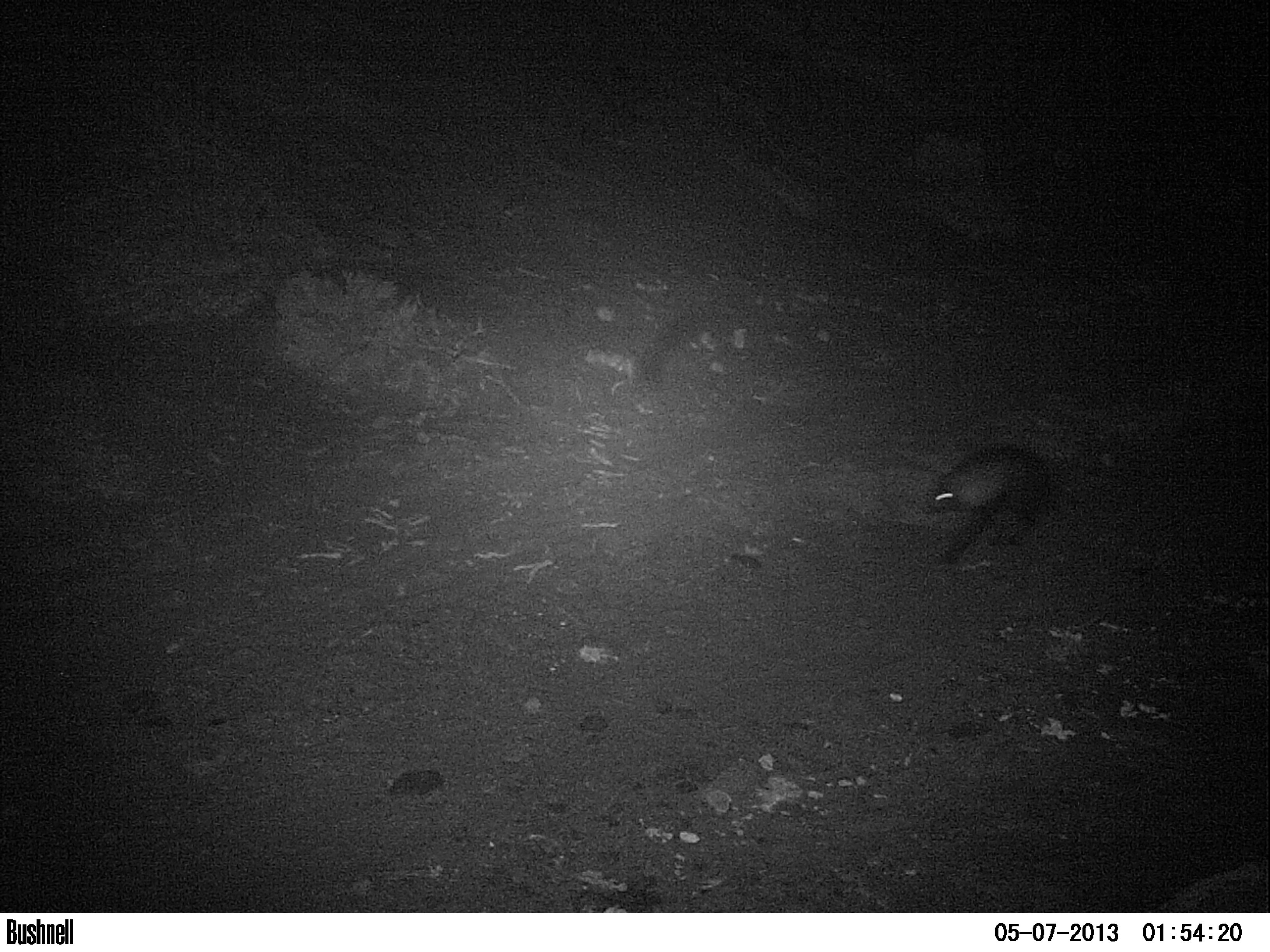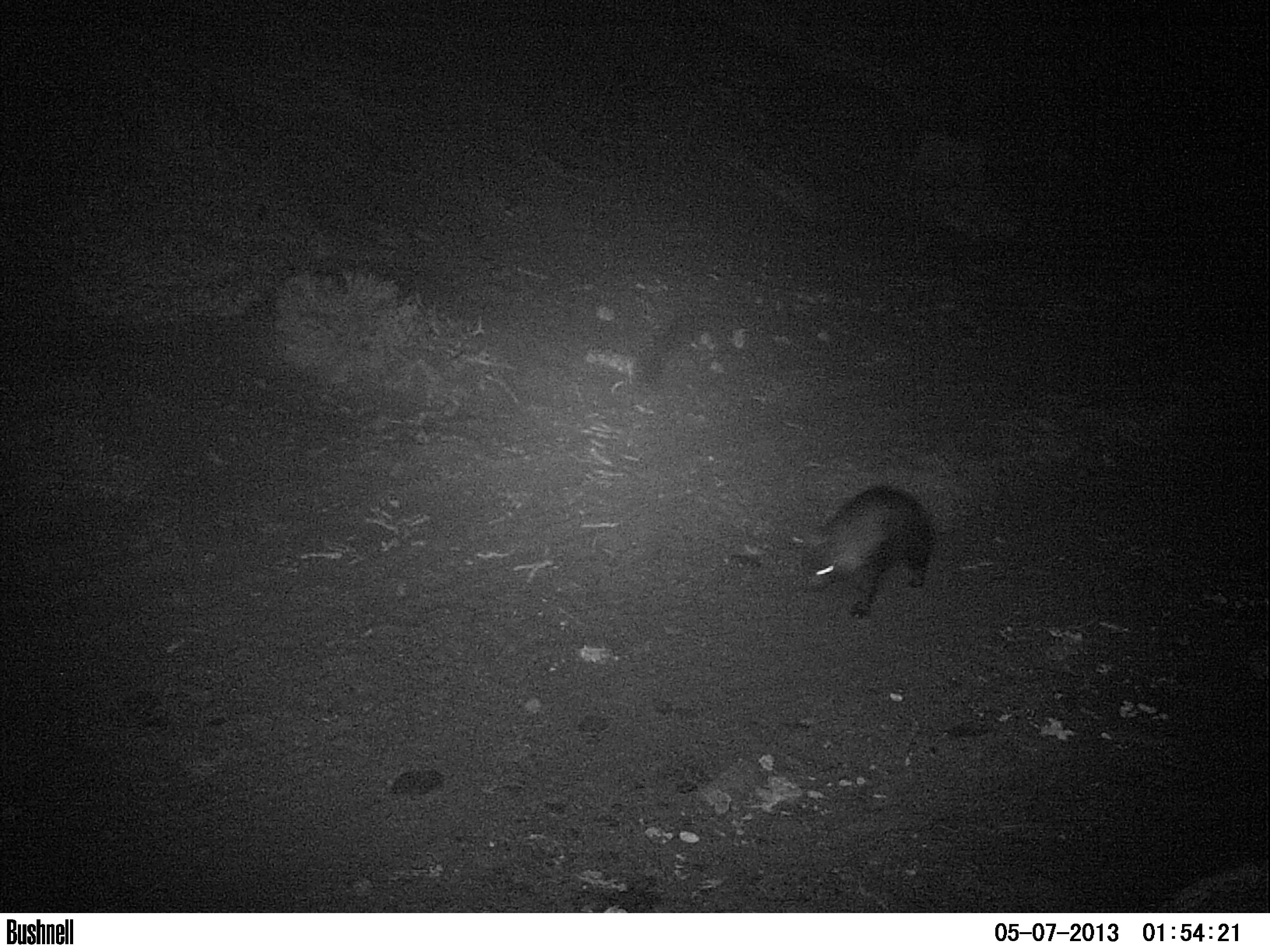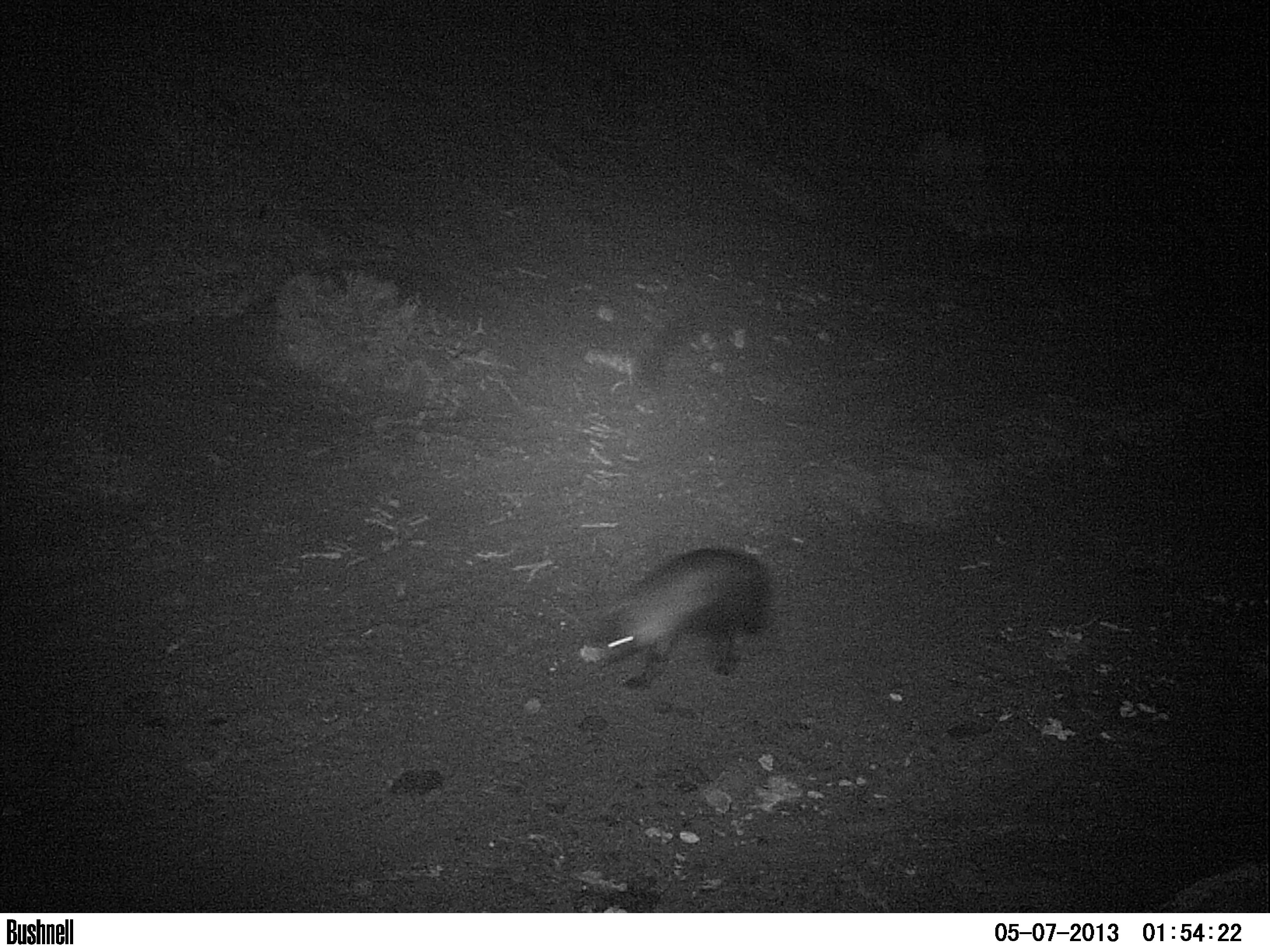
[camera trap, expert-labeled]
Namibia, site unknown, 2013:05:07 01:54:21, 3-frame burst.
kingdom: Animalia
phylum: Chordata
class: Mammalia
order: Carnivora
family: Hyaenidae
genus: Parahyaena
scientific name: Parahyaena brunnea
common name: brown hyena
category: hyaena brunnea